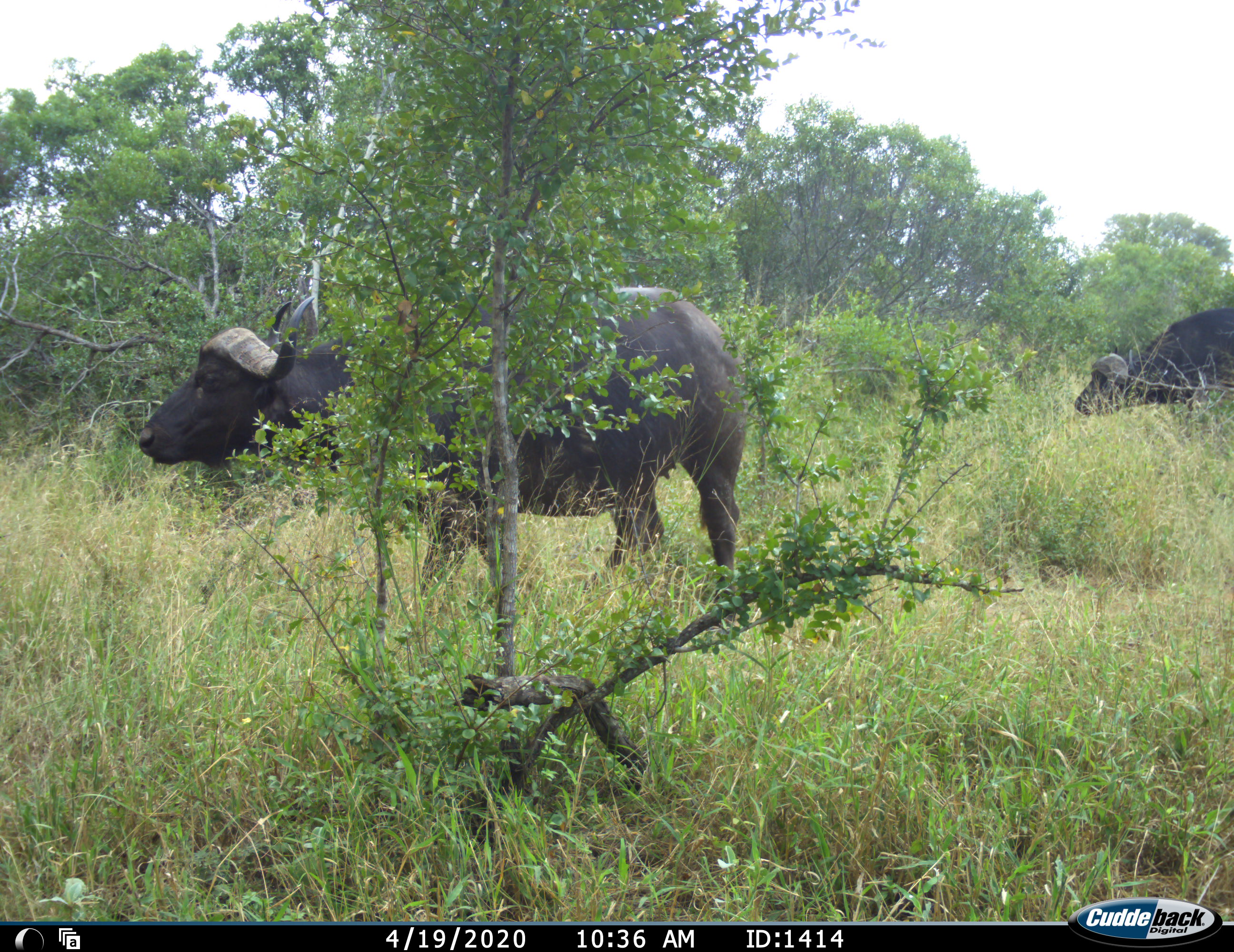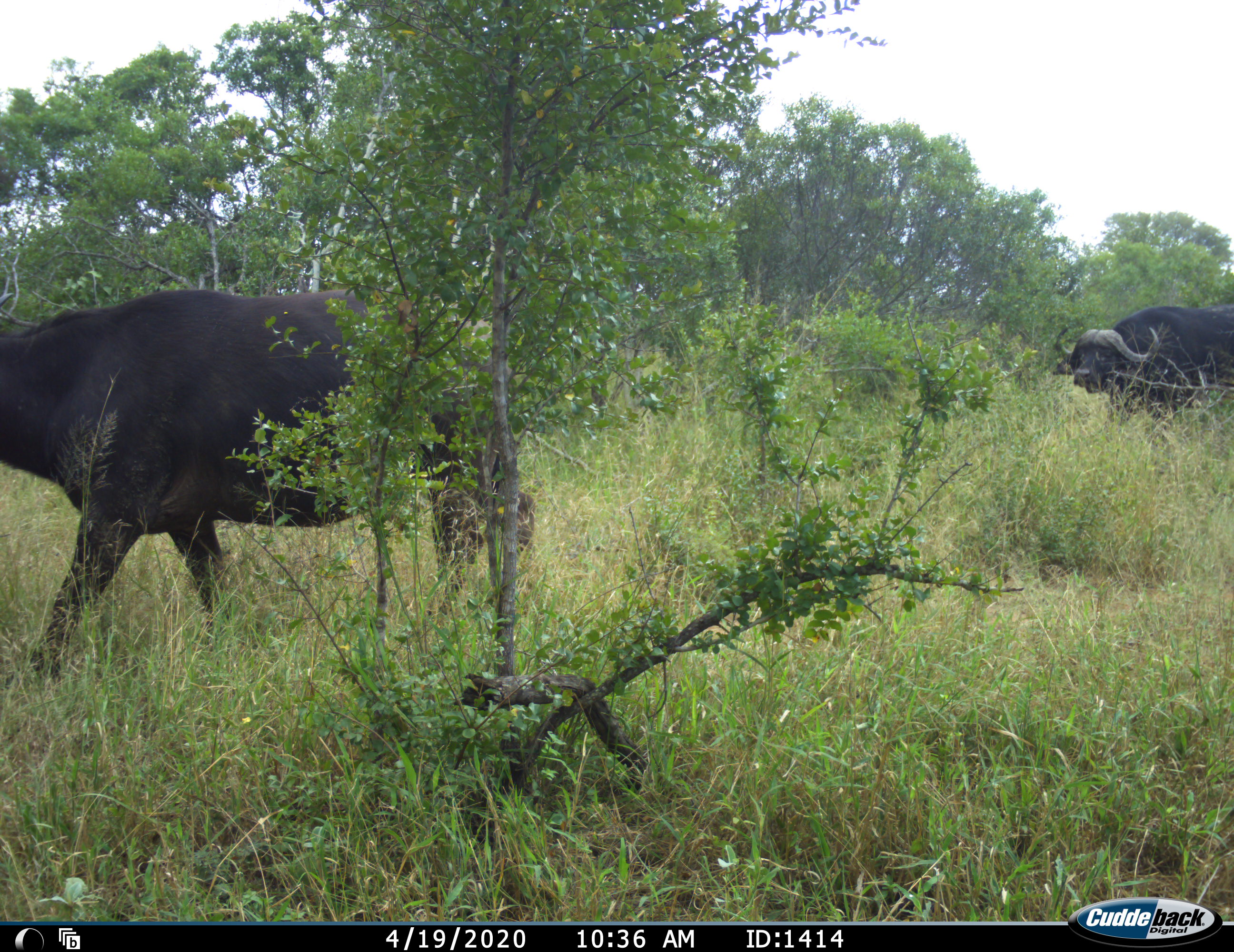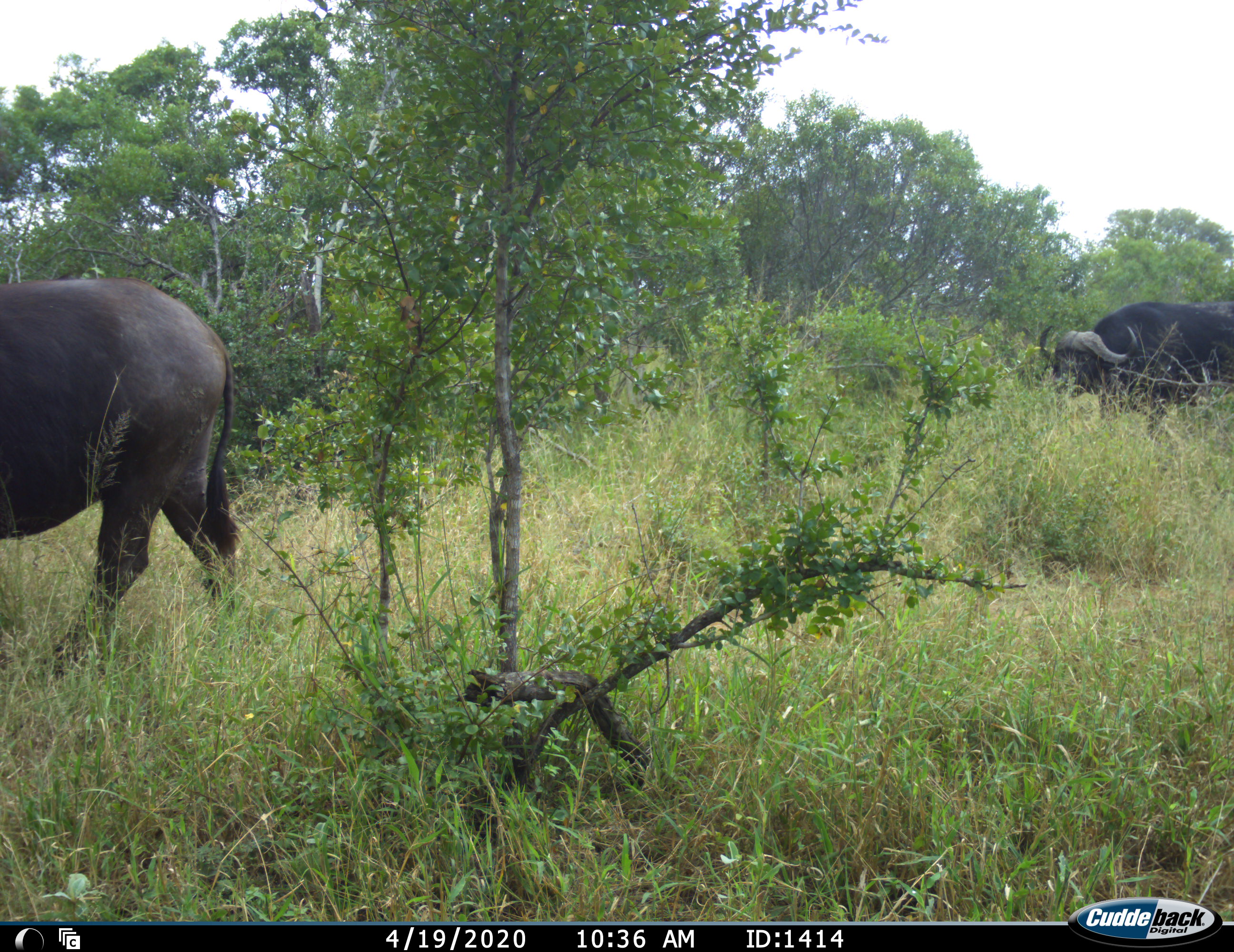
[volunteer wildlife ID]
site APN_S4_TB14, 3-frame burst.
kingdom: Animalia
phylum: Chordata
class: Mammalia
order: Artiodactyla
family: Bovidae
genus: Syncerus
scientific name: Syncerus caffer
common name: african buffalo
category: buffalo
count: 2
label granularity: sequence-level